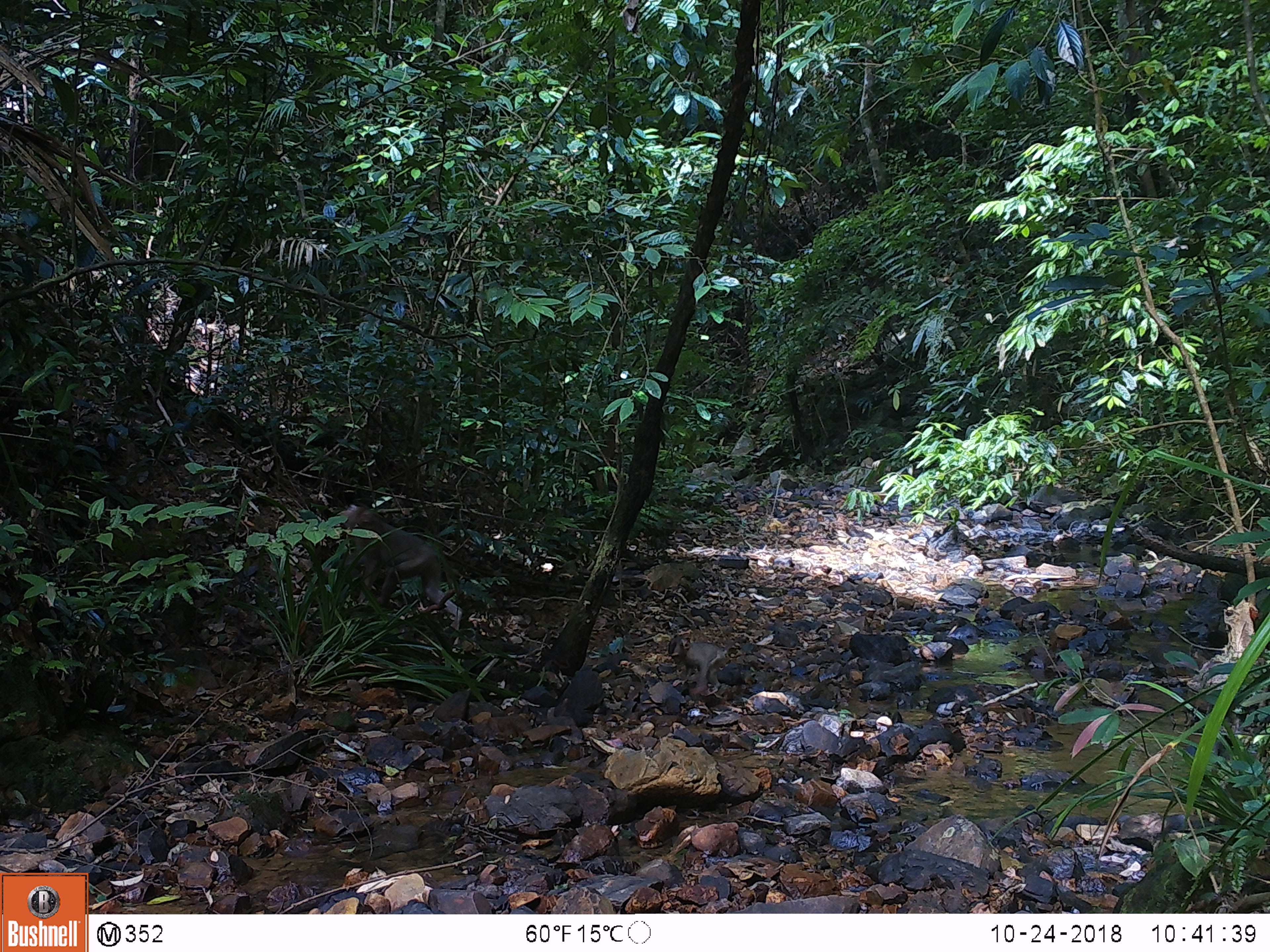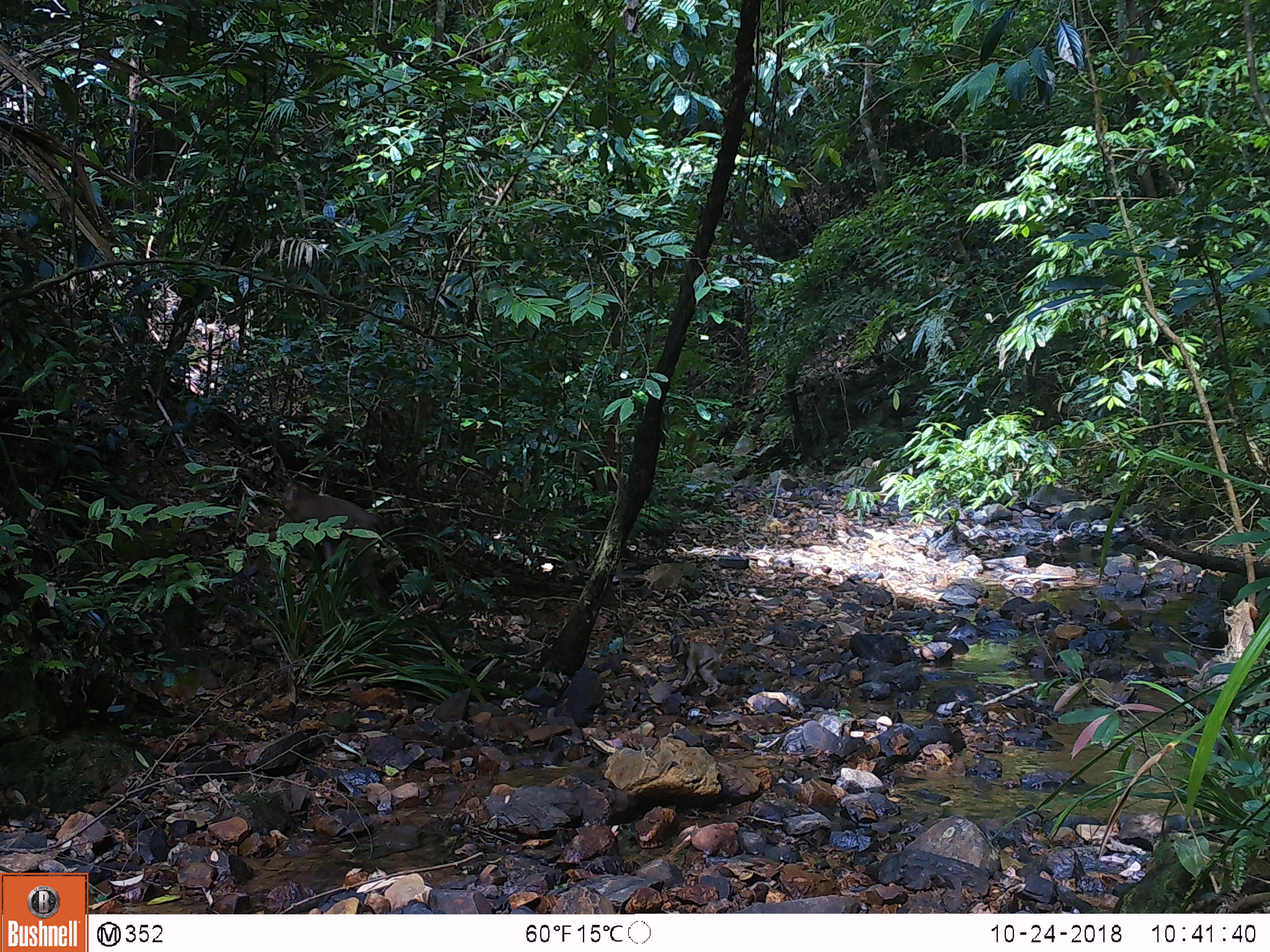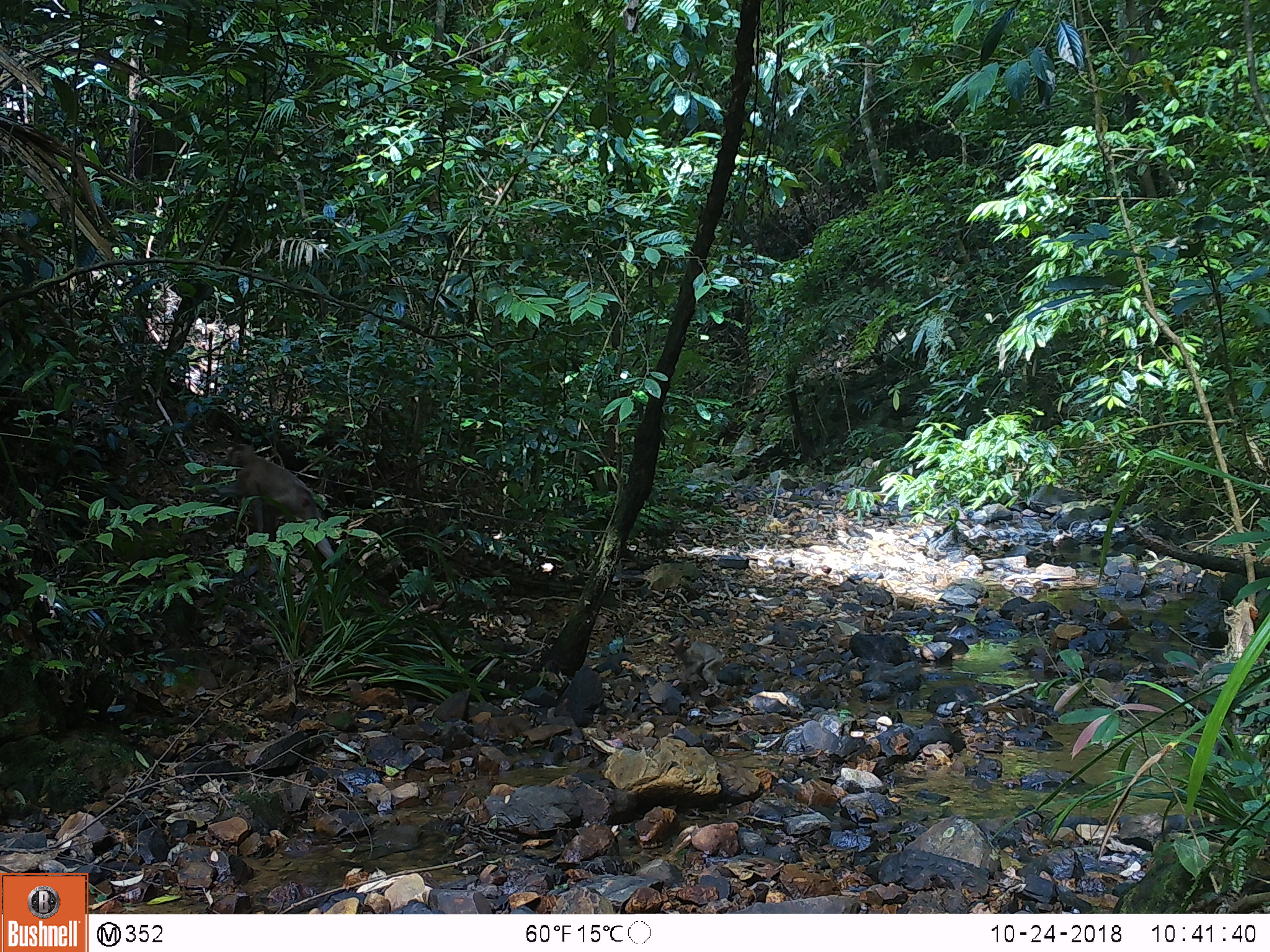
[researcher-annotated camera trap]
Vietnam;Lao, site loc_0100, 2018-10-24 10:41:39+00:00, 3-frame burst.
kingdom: Animalia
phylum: Chordata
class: Mammalia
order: Primates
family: Cercopithecidae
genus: Macaca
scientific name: Macaca nemestrina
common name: pig-tailed macaque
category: pig tailed macaque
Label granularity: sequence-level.